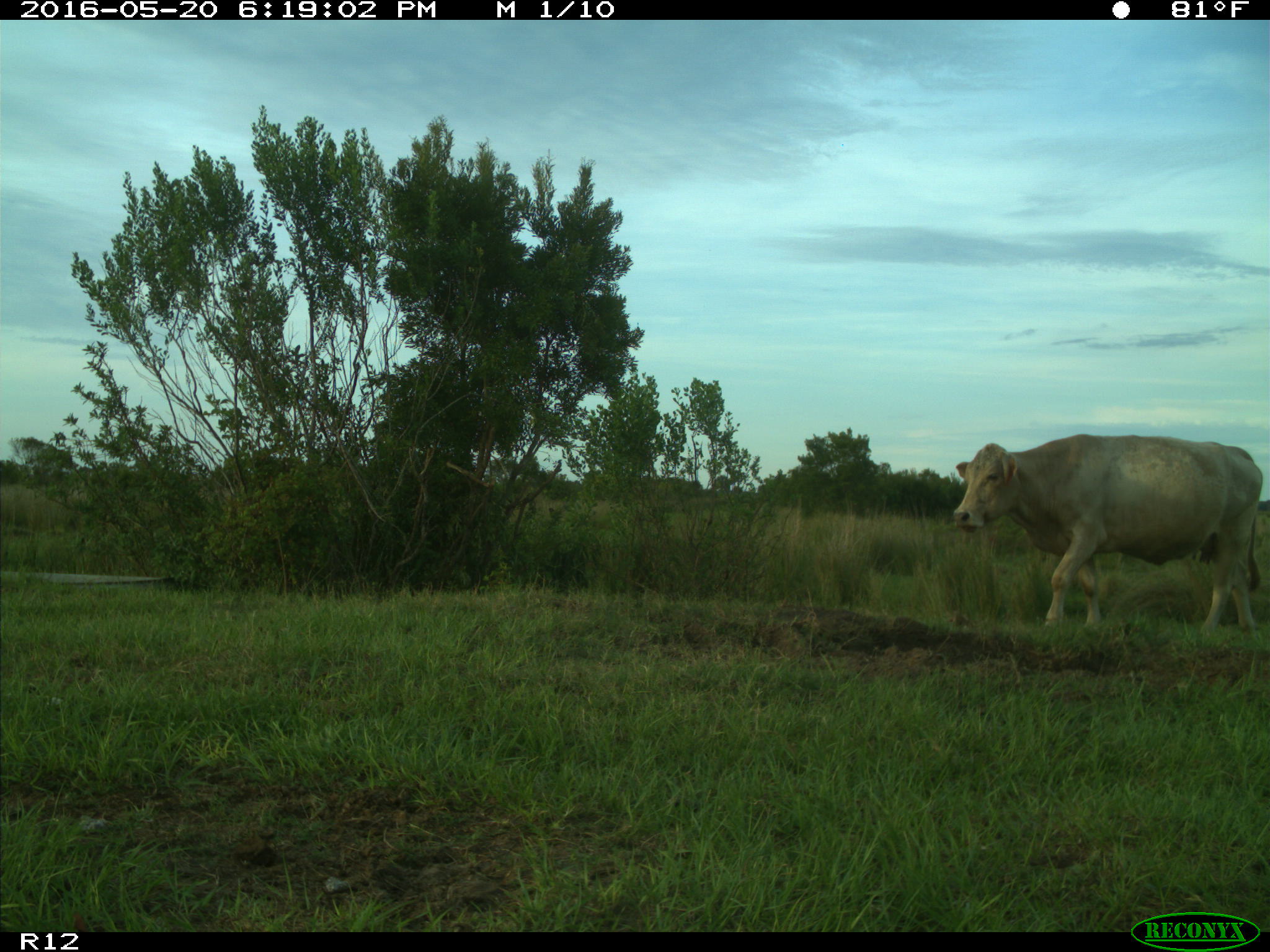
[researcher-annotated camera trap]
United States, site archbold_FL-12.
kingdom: Animalia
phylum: Chordata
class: Mammalia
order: Artiodactyla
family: Bovidae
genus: Bos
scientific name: Bos taurus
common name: domestic cow